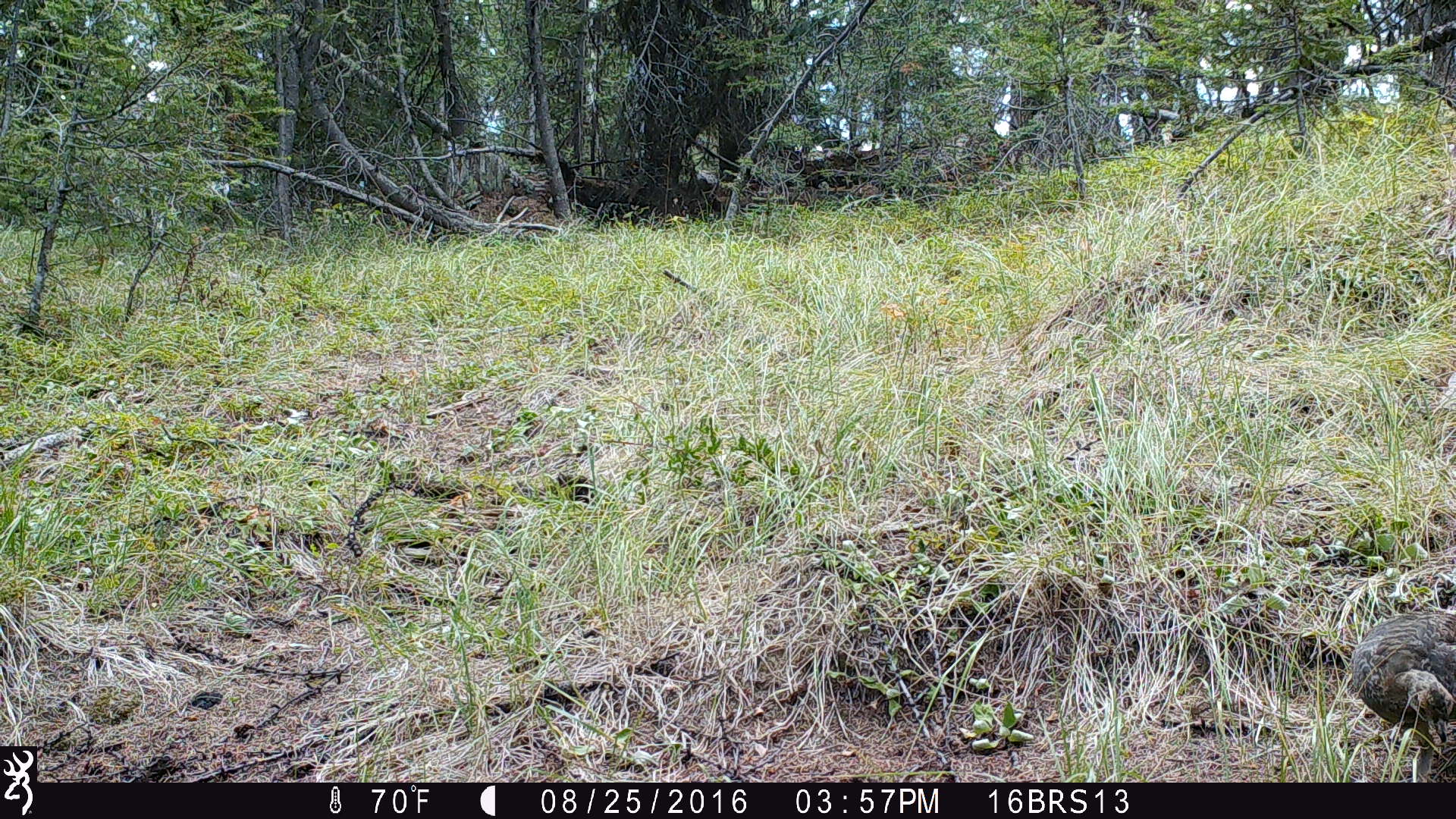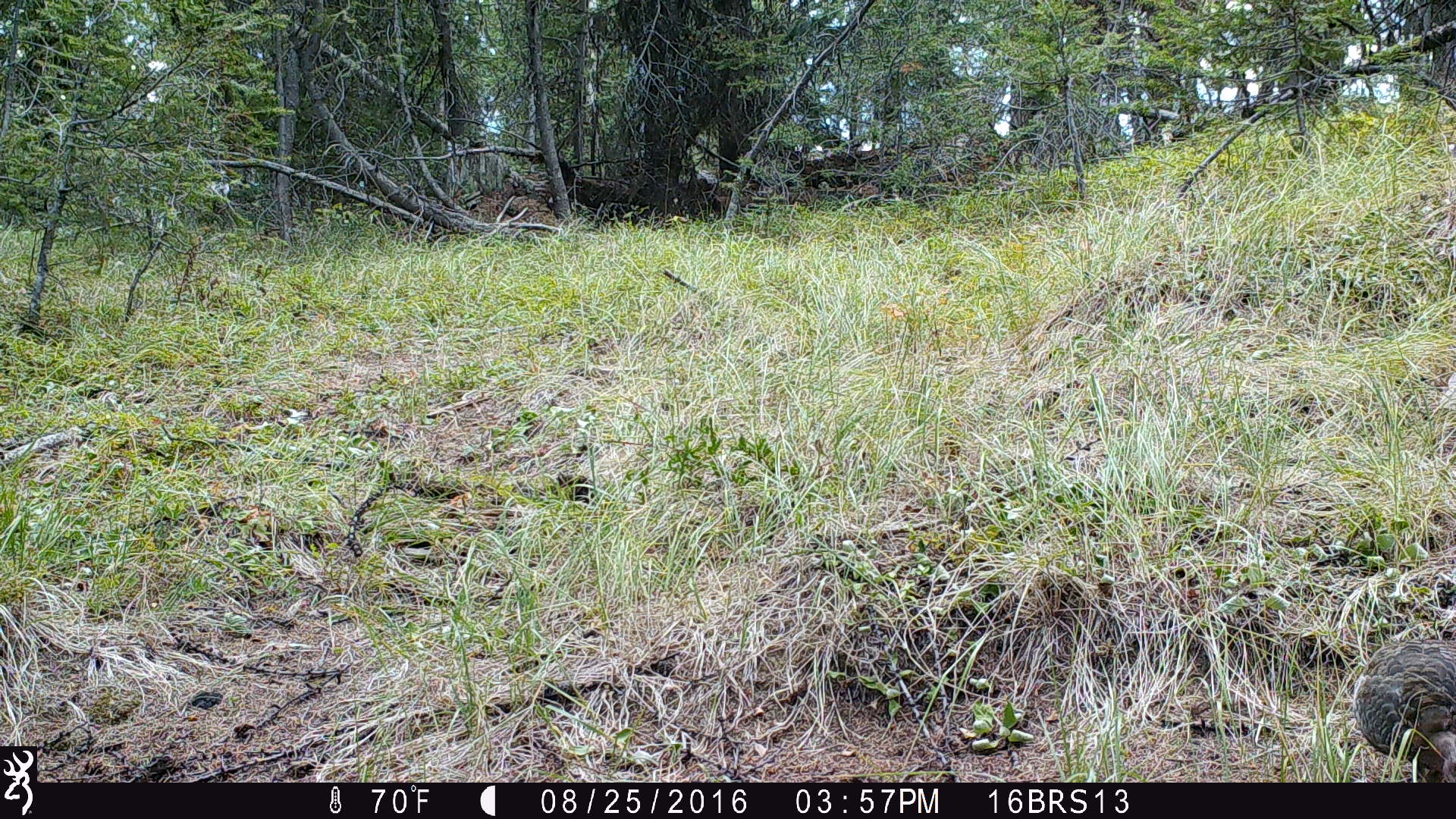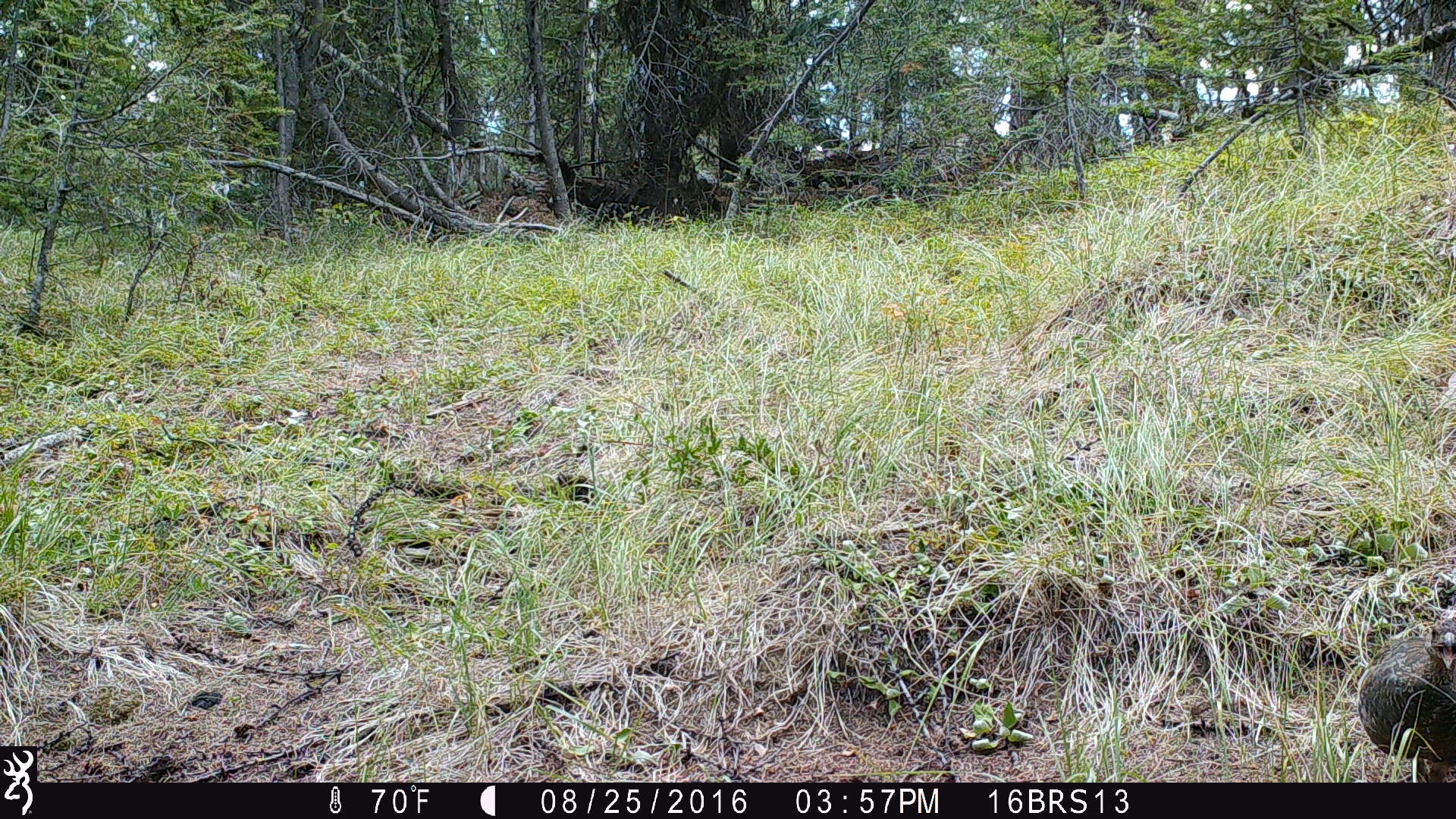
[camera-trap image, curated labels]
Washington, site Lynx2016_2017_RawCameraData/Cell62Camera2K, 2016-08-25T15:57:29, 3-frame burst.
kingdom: Animalia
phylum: Chordata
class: Aves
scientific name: Aves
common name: birds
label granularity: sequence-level